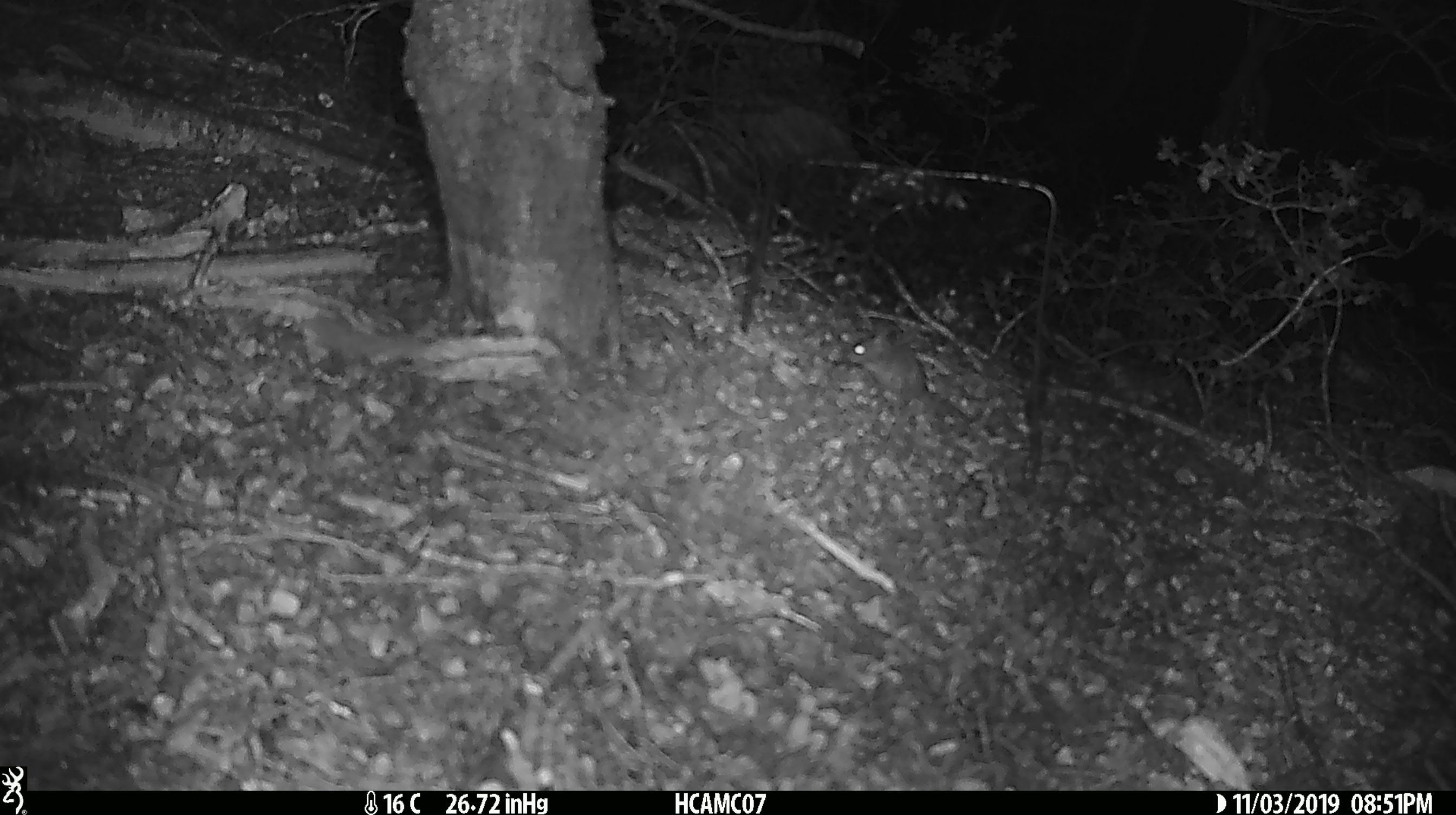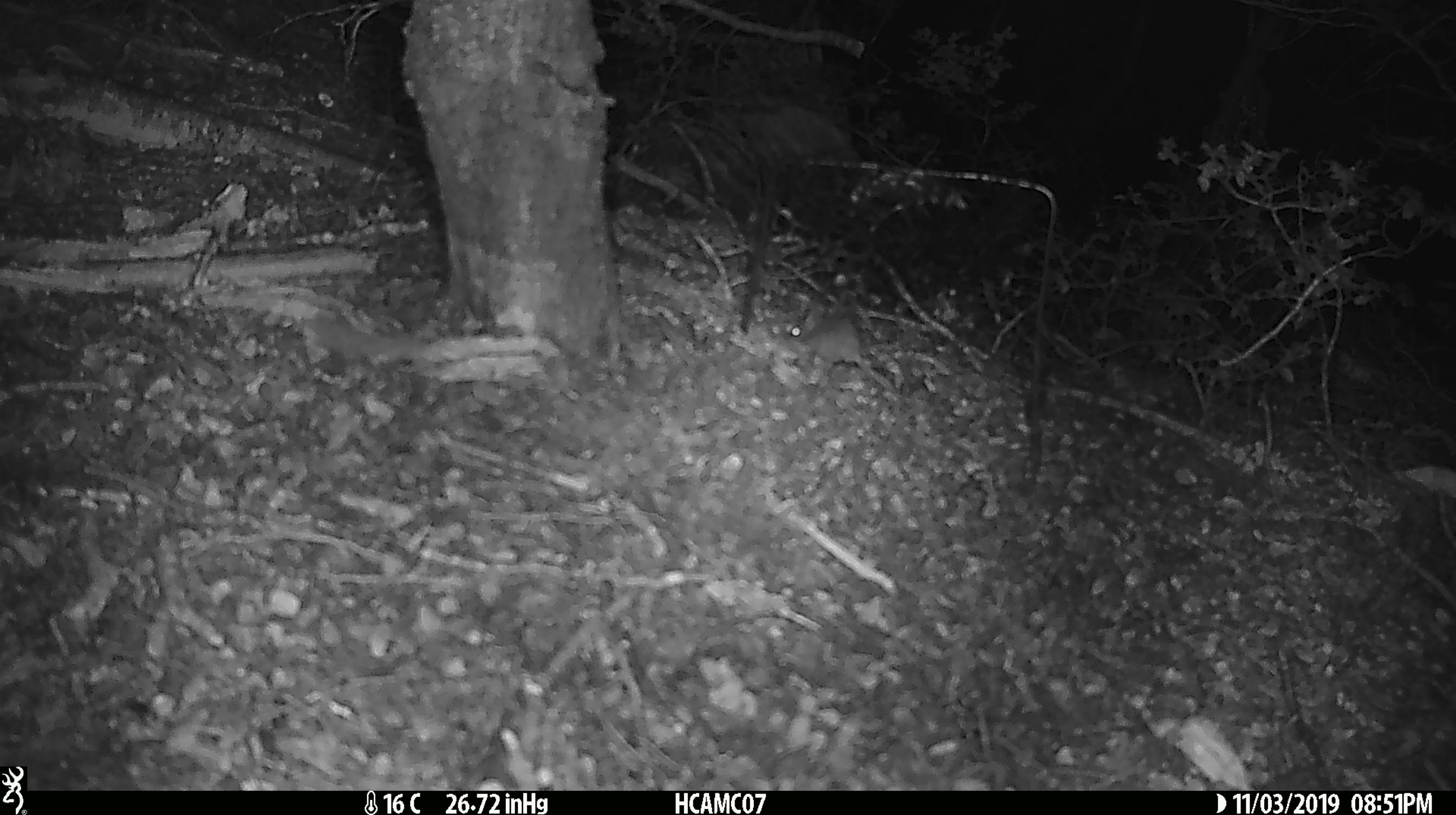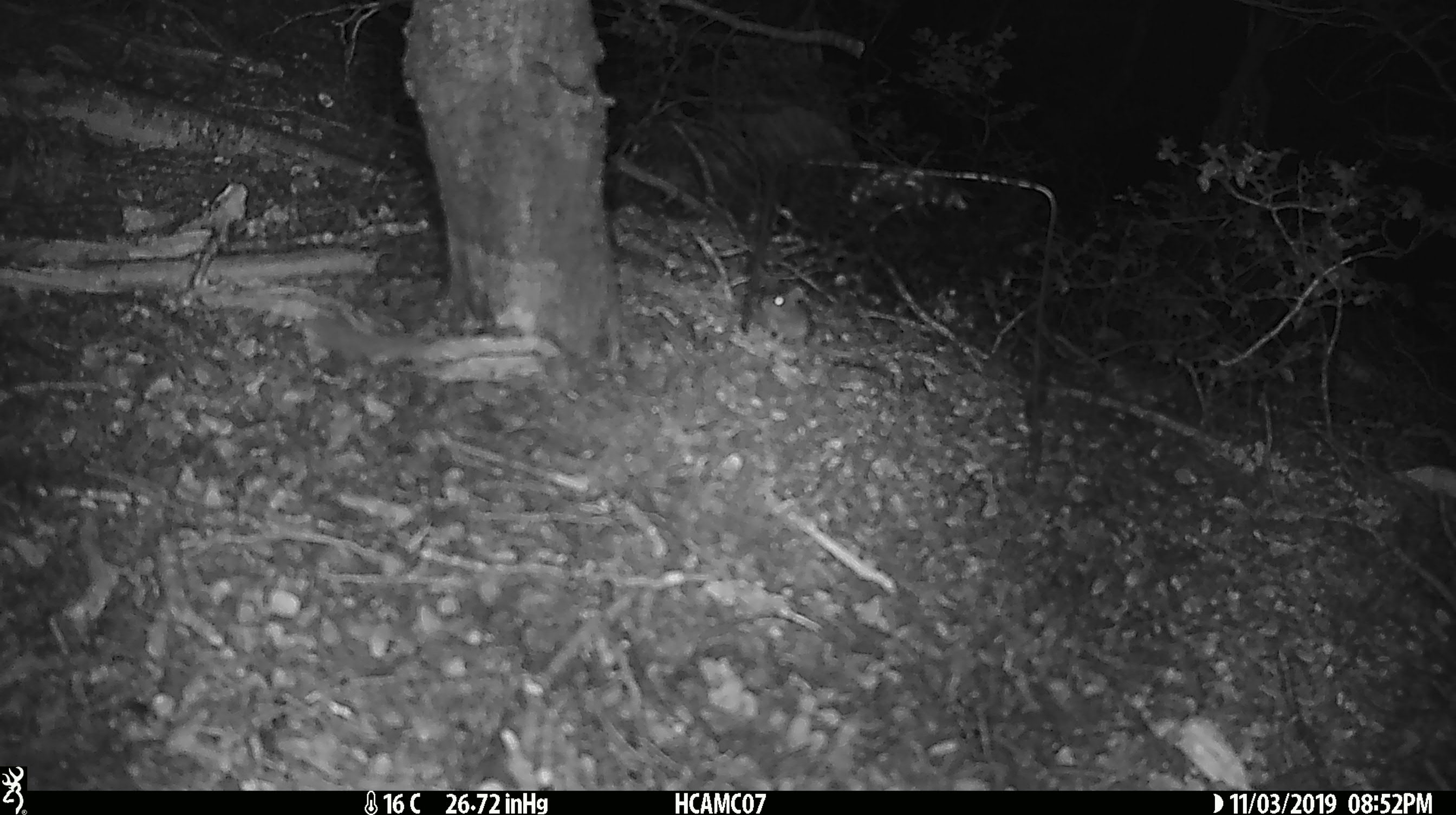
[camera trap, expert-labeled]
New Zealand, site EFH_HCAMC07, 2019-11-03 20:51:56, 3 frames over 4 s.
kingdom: Animalia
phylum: Chordata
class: Mammalia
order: Rodentia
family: Muridae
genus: Mus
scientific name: Mus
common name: mouse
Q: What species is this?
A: Mouse (Mus).